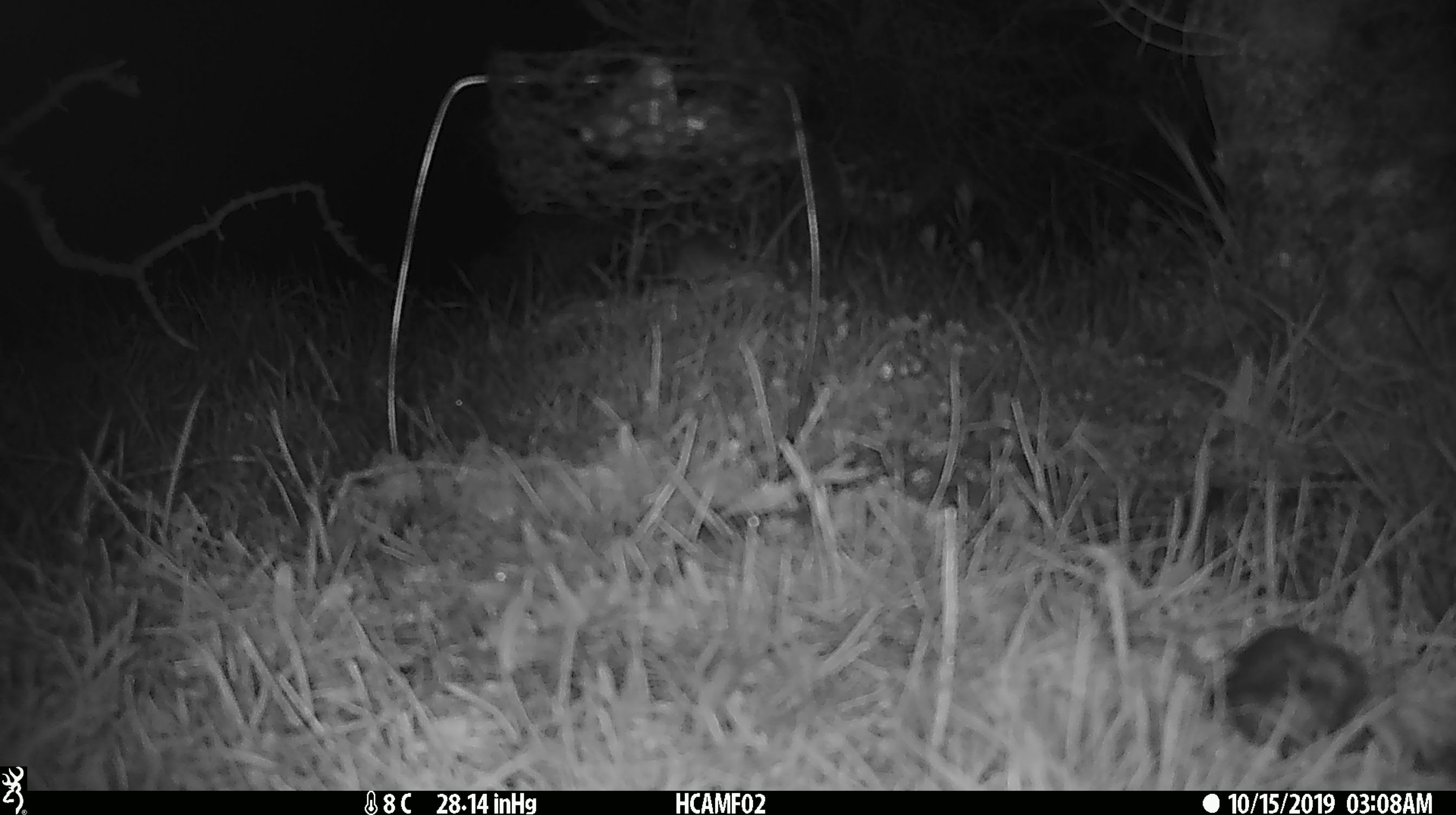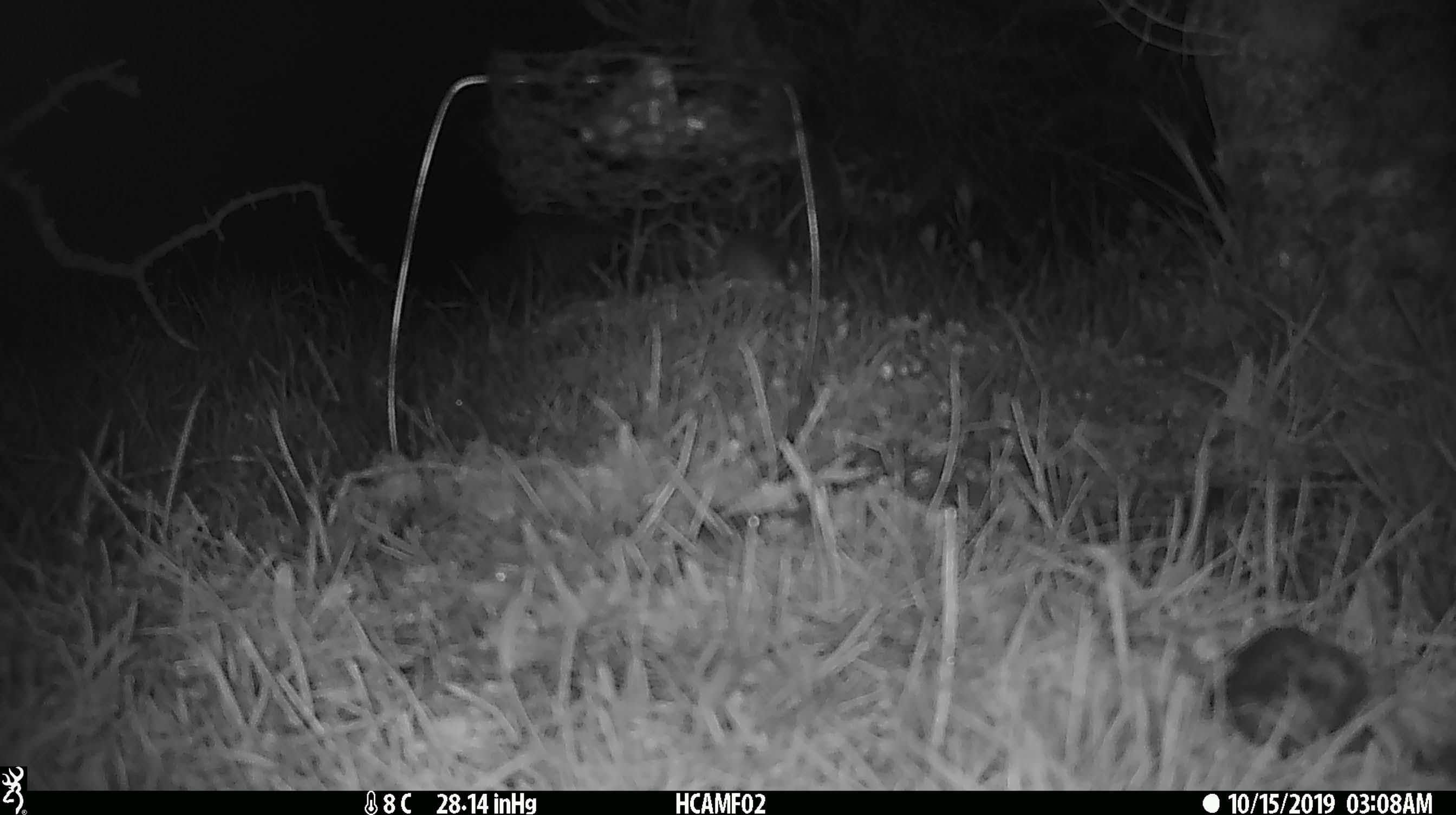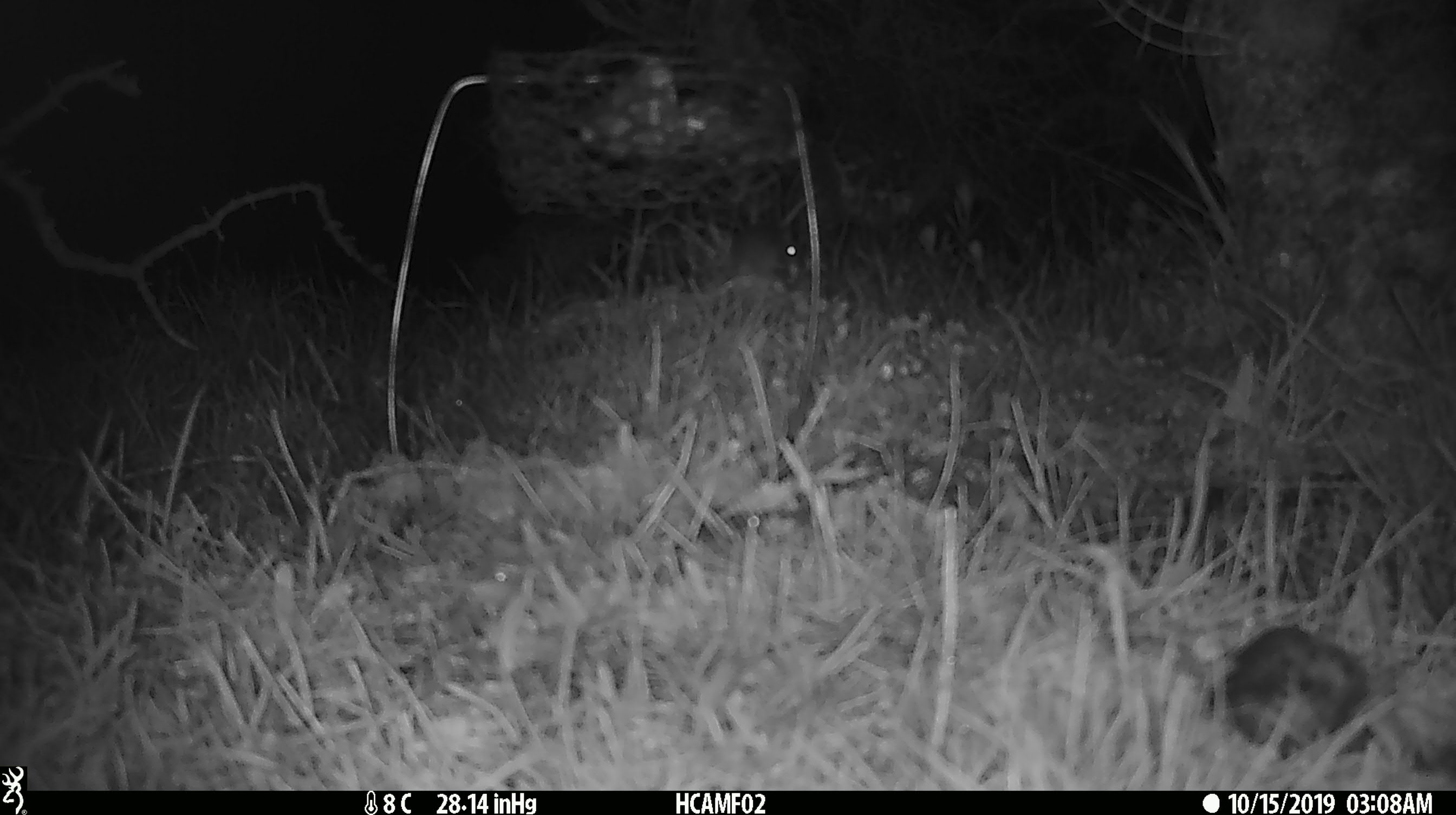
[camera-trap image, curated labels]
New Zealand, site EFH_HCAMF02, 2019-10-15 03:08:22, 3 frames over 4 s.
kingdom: Animalia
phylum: Chordata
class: Mammalia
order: Rodentia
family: Muridae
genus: Mus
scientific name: Mus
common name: mouse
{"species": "mouse (Mus)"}